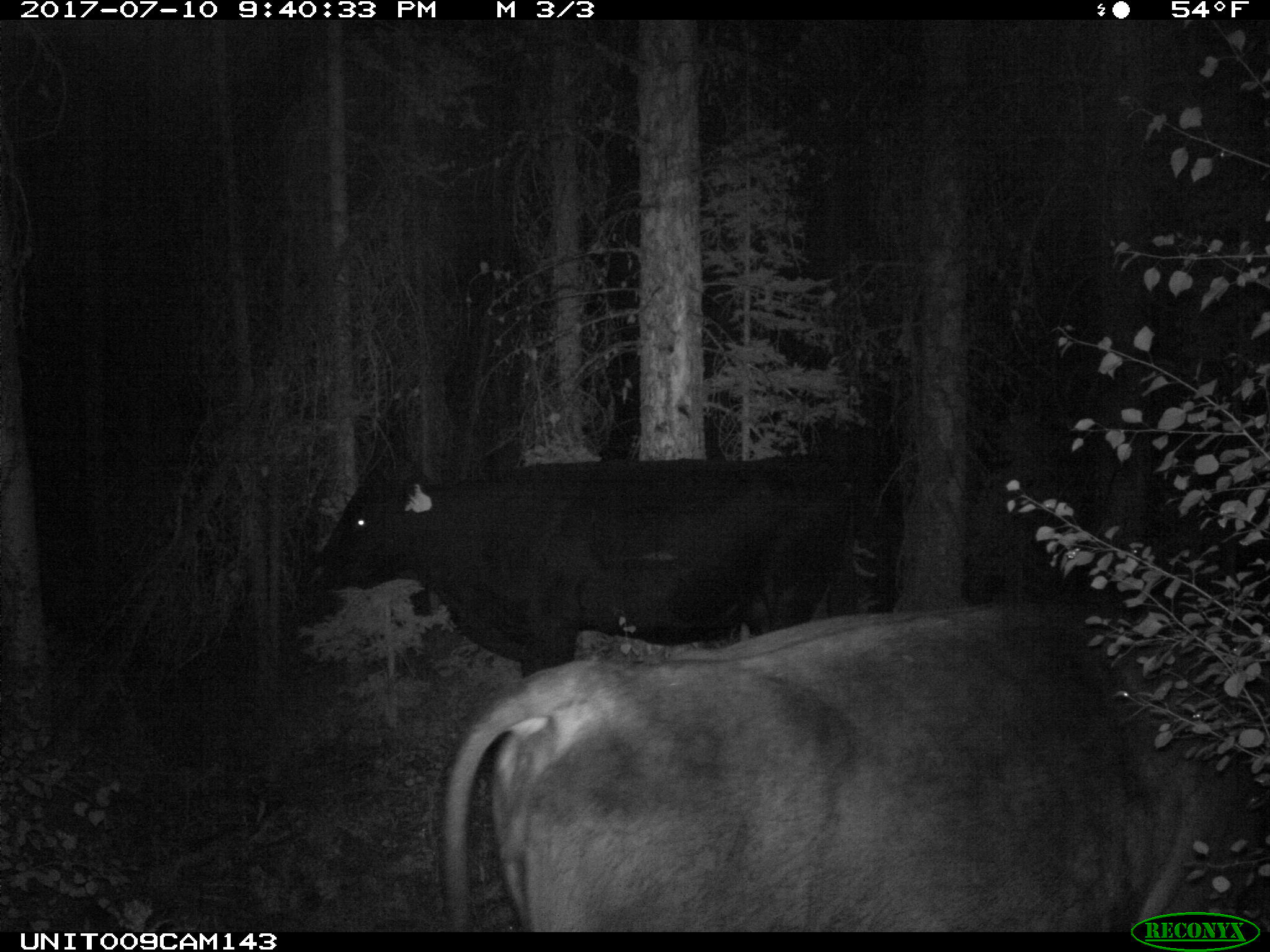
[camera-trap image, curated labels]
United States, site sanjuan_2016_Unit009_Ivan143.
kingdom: Animalia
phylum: Chordata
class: Mammalia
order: Artiodactyla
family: Bovidae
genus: Bos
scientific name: Bos taurus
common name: domestic cow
Bos taurus (domestic cow).